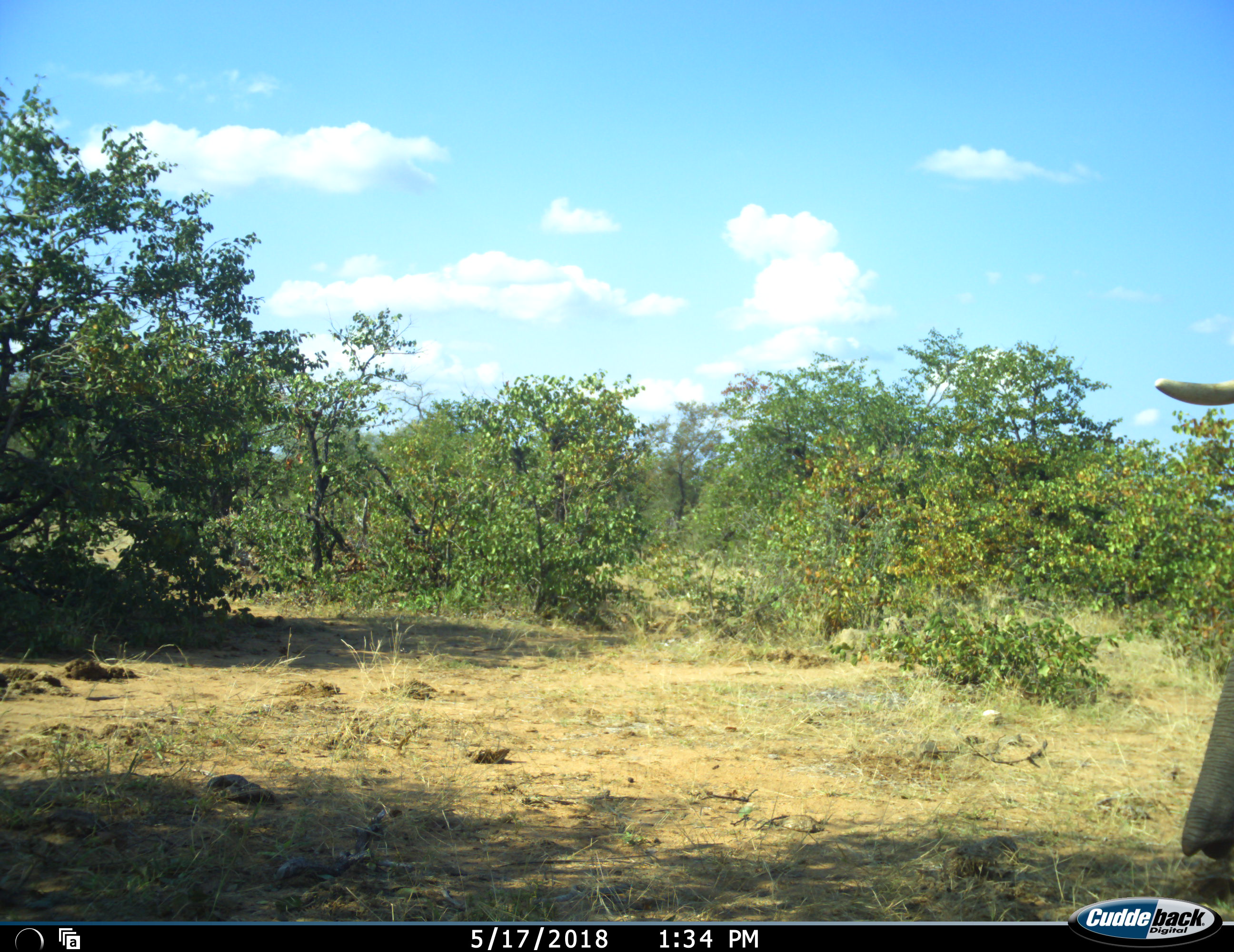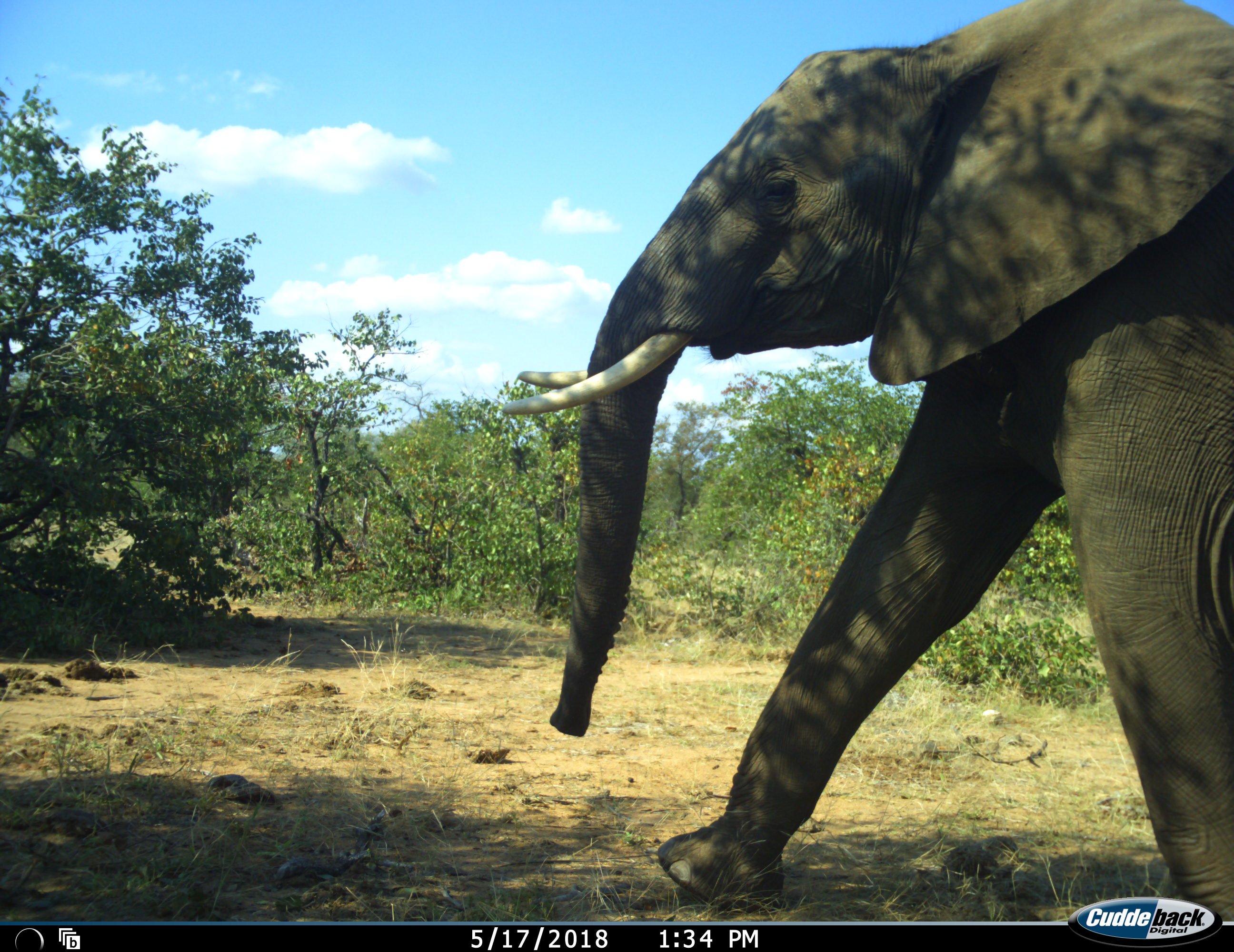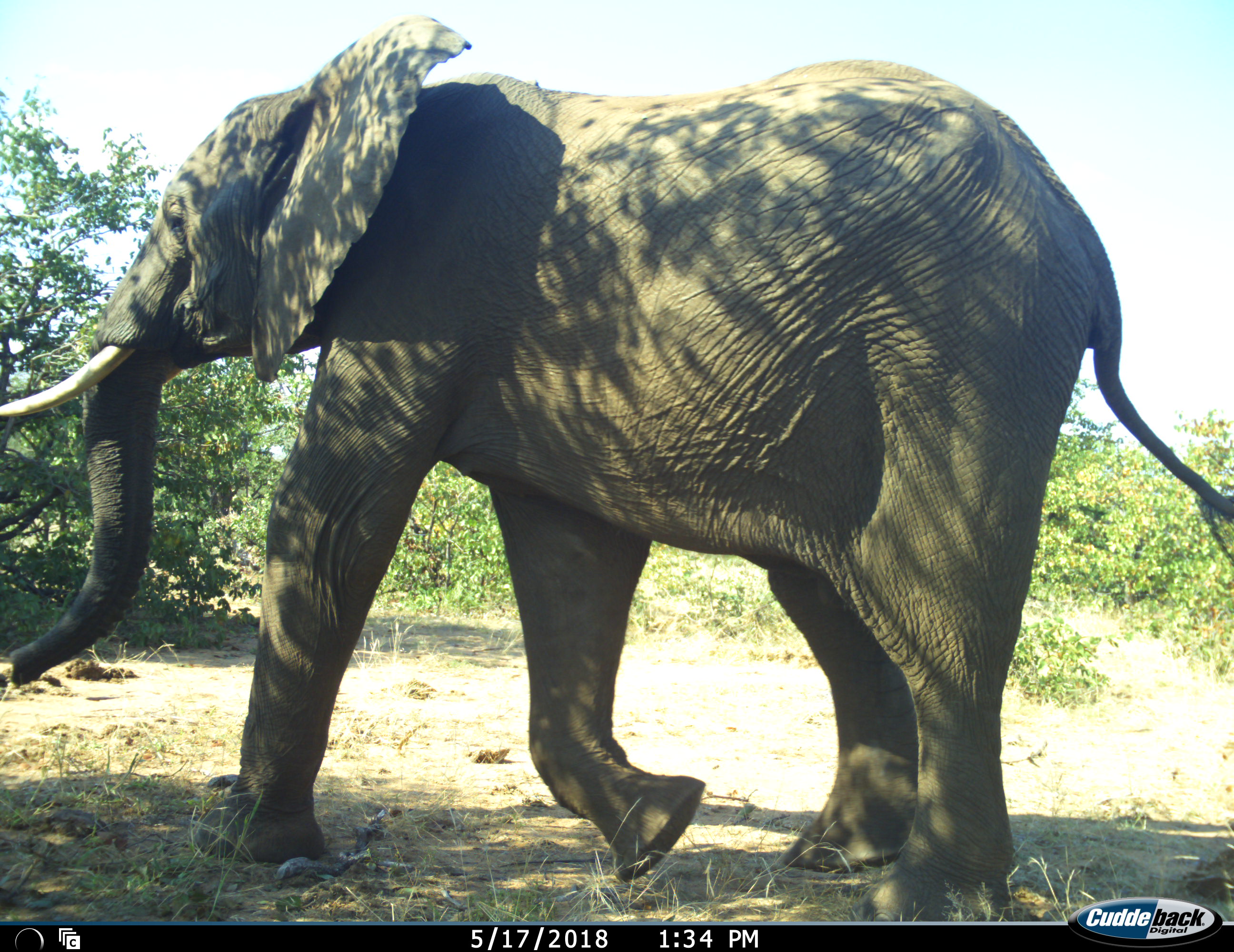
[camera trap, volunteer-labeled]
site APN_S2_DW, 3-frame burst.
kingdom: Animalia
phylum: Chordata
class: Mammalia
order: Proboscidea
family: Elephantidae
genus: Loxodonta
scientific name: Loxodonta africana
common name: african bush elephant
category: elephant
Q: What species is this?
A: Elephant (african bush elephant) (Loxodonta africana).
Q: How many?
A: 1.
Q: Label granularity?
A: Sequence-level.